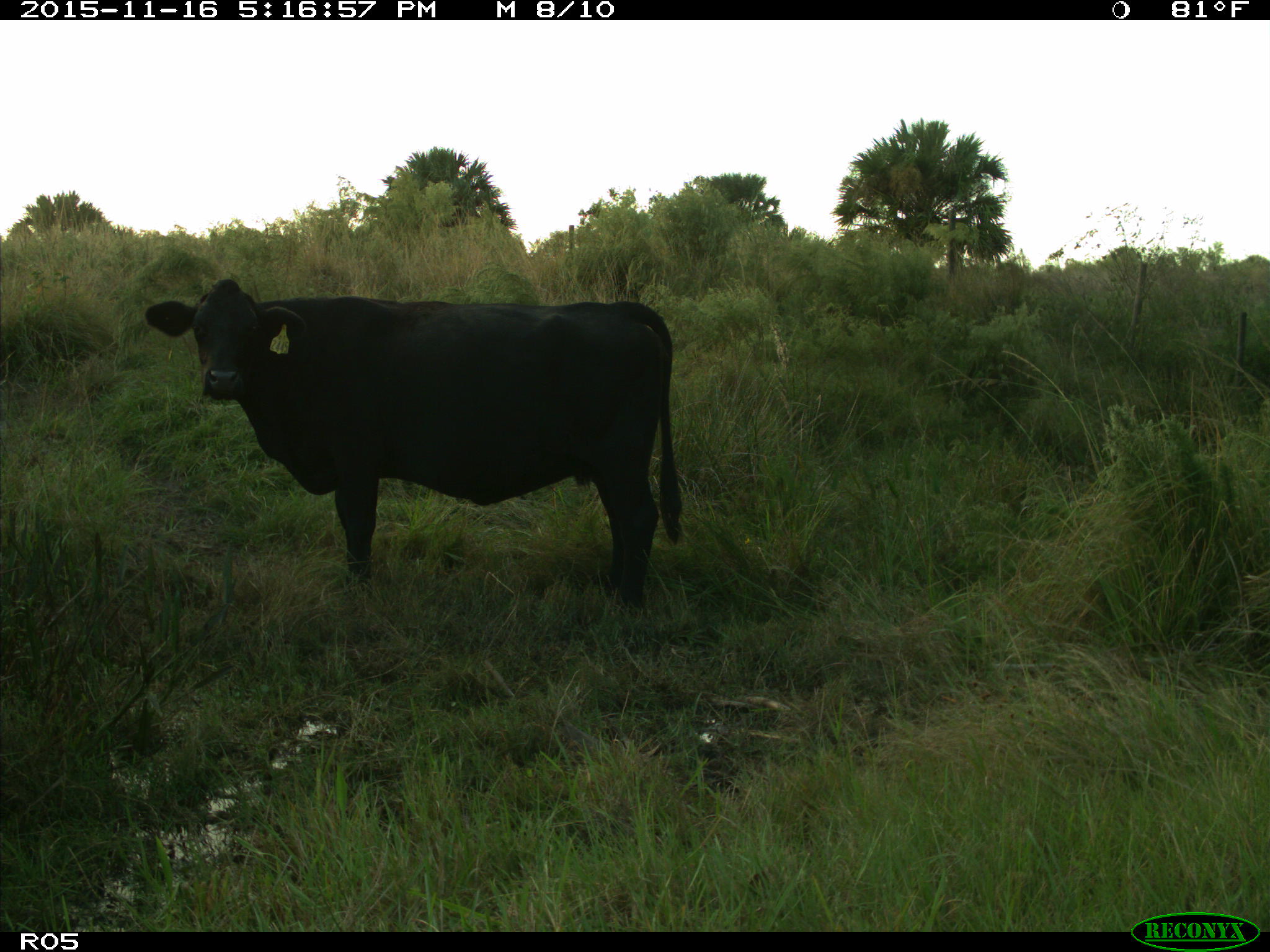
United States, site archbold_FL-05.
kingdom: Animalia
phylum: Chordata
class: Mammalia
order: Artiodactyla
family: Bovidae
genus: Bos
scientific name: Bos taurus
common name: domestic cow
Bos taurus (domestic cow).